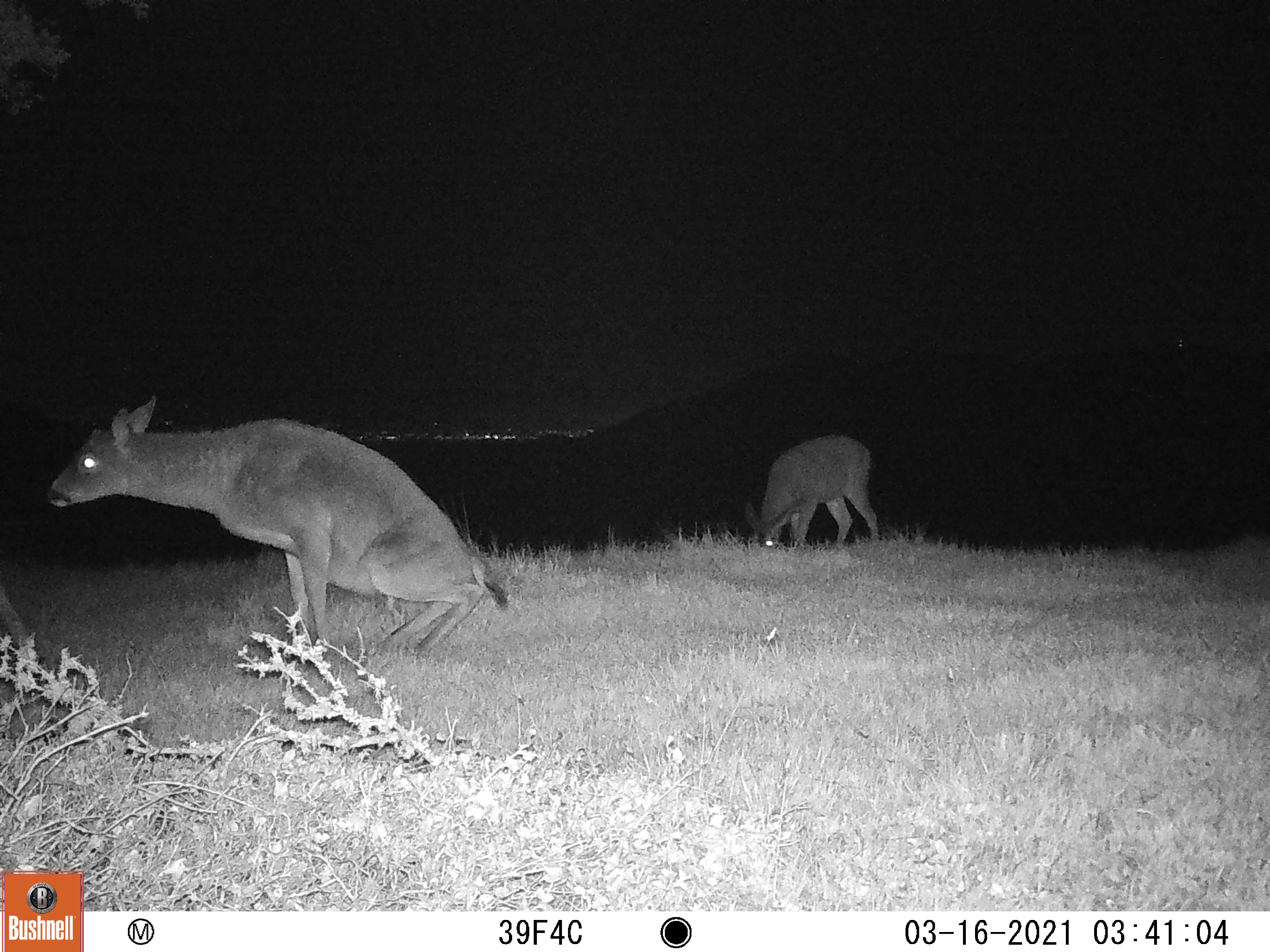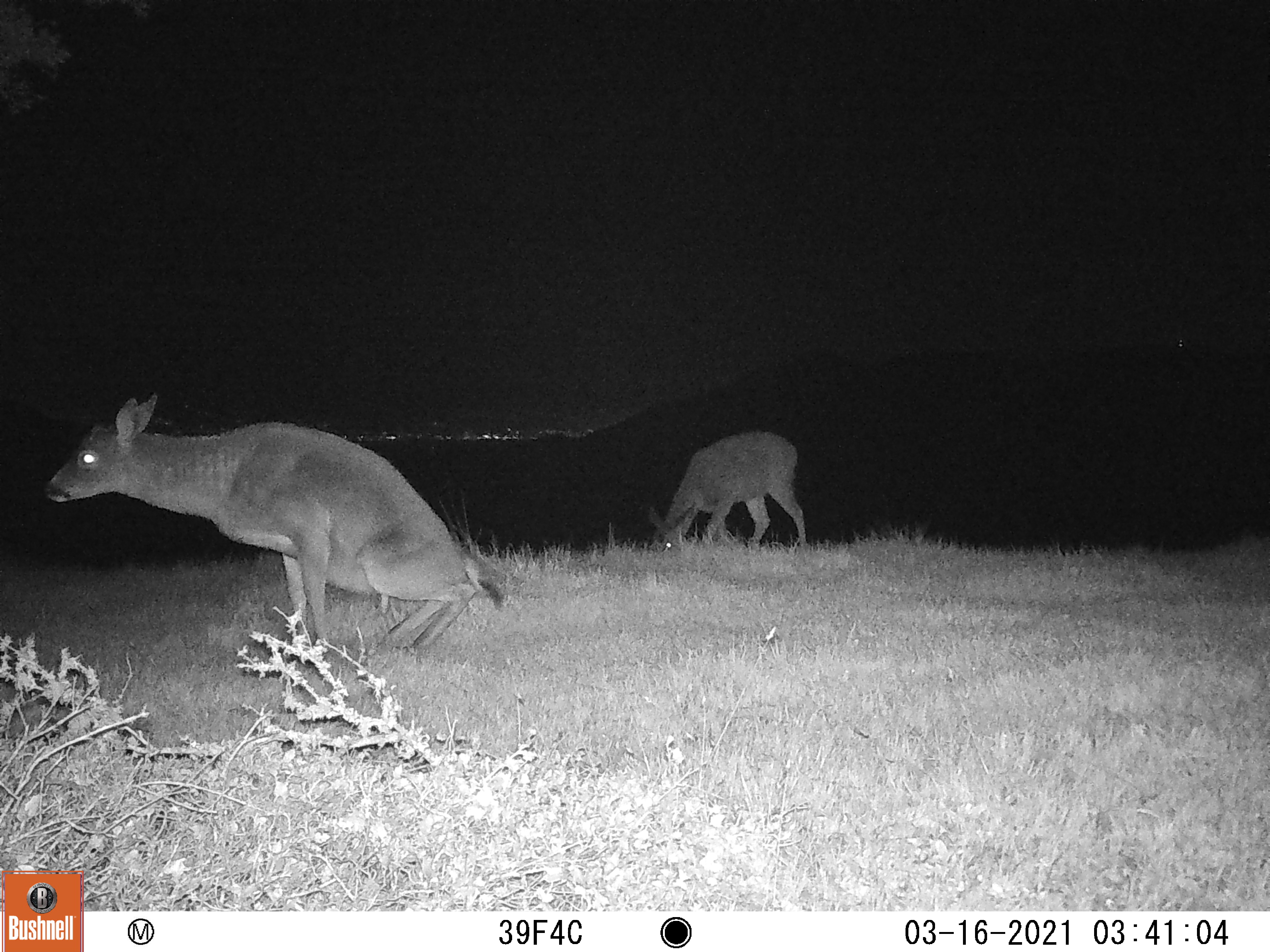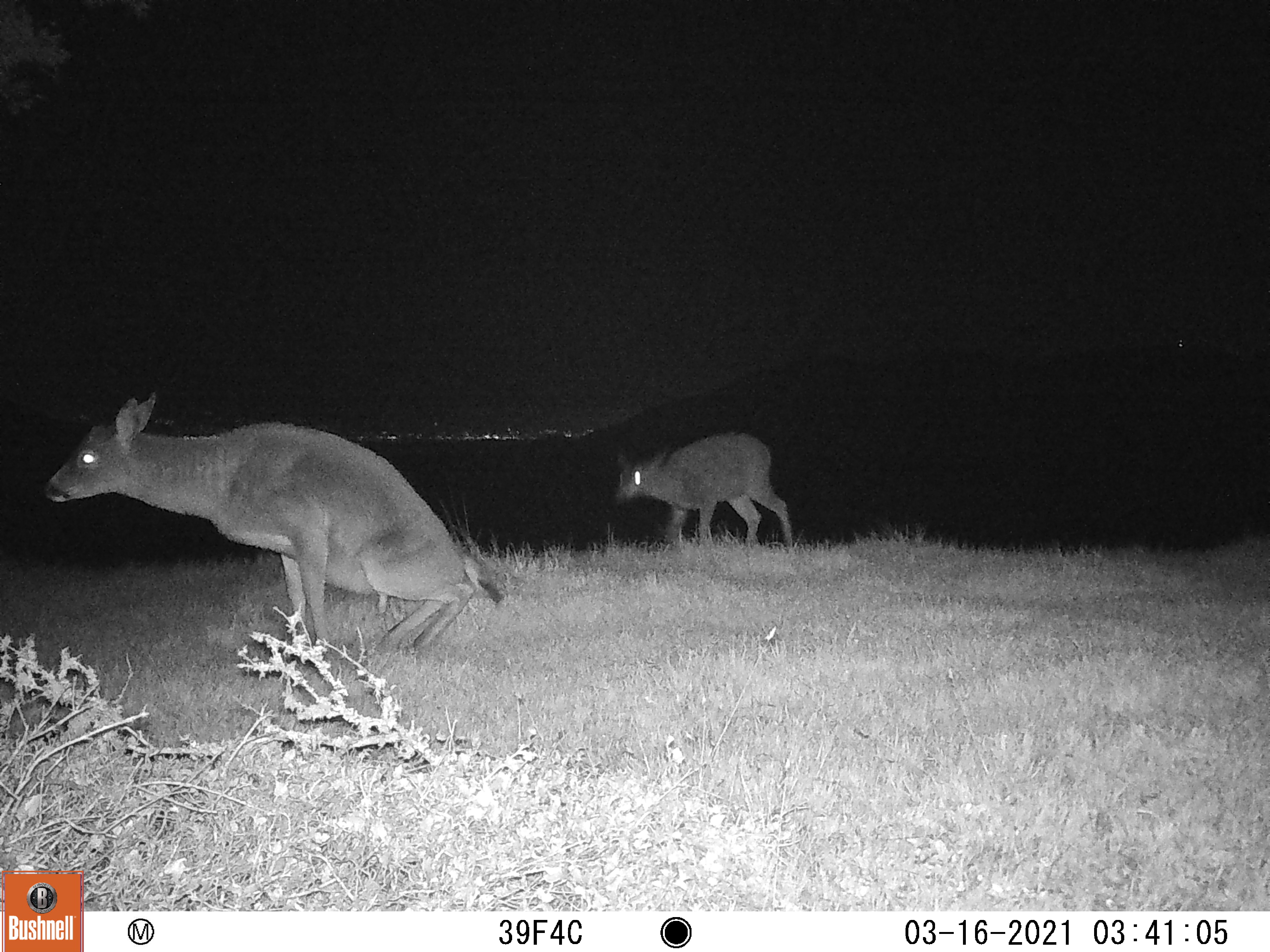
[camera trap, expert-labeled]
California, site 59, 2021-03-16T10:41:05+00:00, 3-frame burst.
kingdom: Animalia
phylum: Chordata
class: Mammalia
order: Artiodactyla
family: Cervidae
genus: Odocoileus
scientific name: Odocoileus hemionus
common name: mule deer